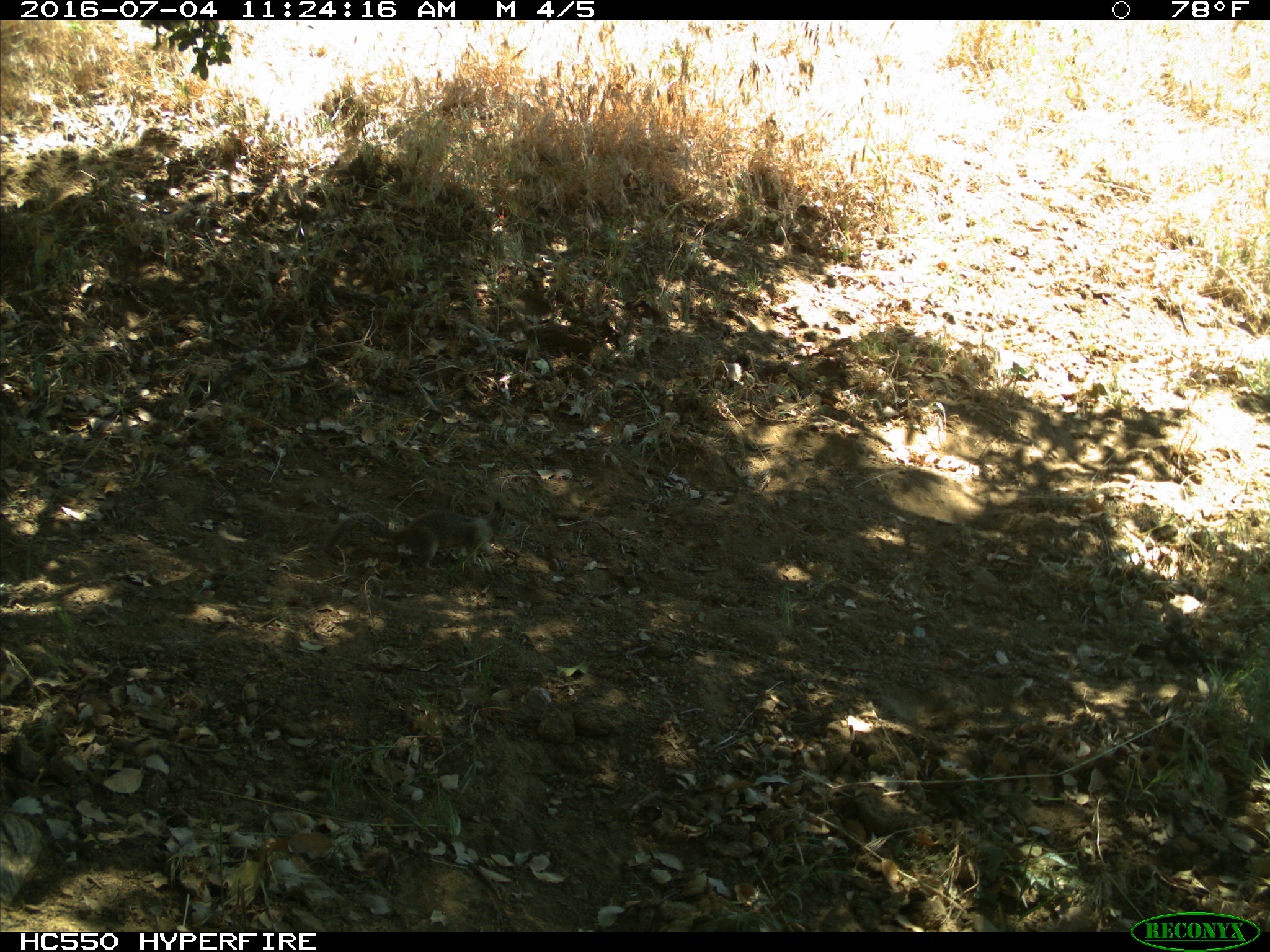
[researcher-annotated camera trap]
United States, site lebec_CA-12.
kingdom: Animalia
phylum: Chordata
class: Mammalia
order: Rodentia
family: Sciuridae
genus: Otospermophilus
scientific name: Otospermophilus beecheyi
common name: california ground squirrel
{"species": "Otospermophilus beecheyi (california ground squirrel)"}